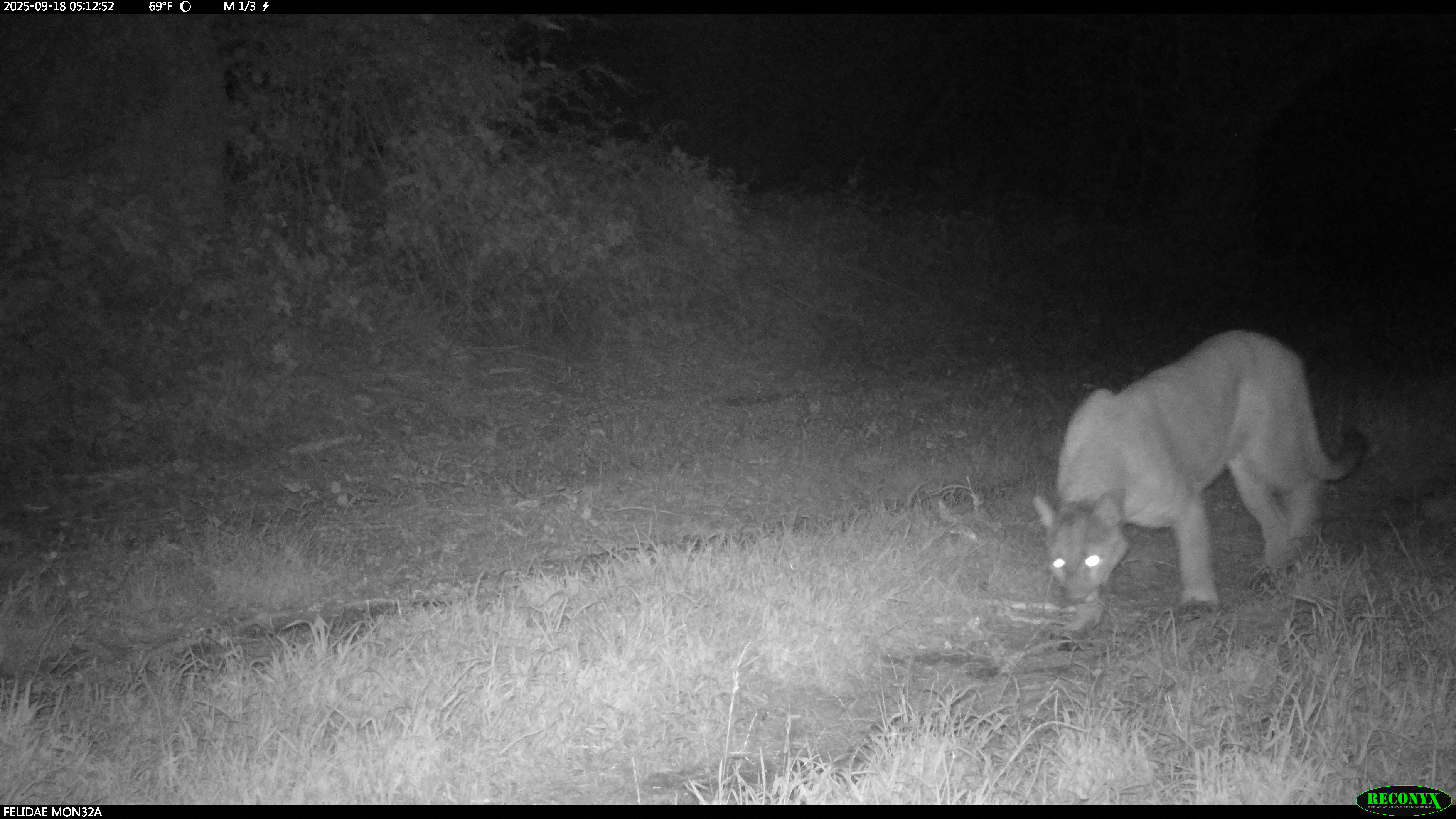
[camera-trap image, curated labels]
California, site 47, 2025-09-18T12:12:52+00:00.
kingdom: Animalia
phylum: Chordata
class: Mammalia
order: Carnivora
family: Felidae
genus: Puma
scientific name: Puma concolor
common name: puma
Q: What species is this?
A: Puma (Puma concolor).